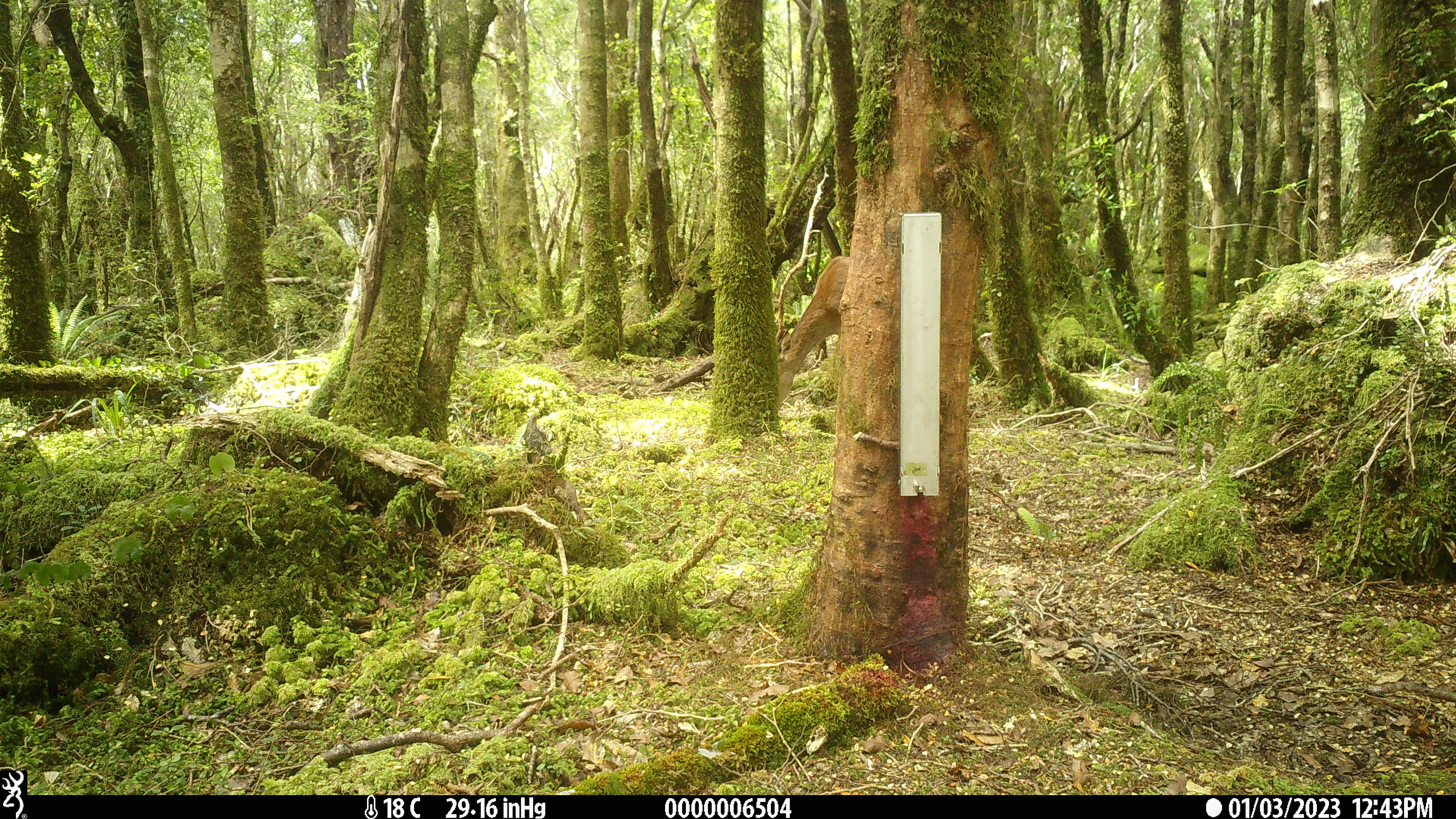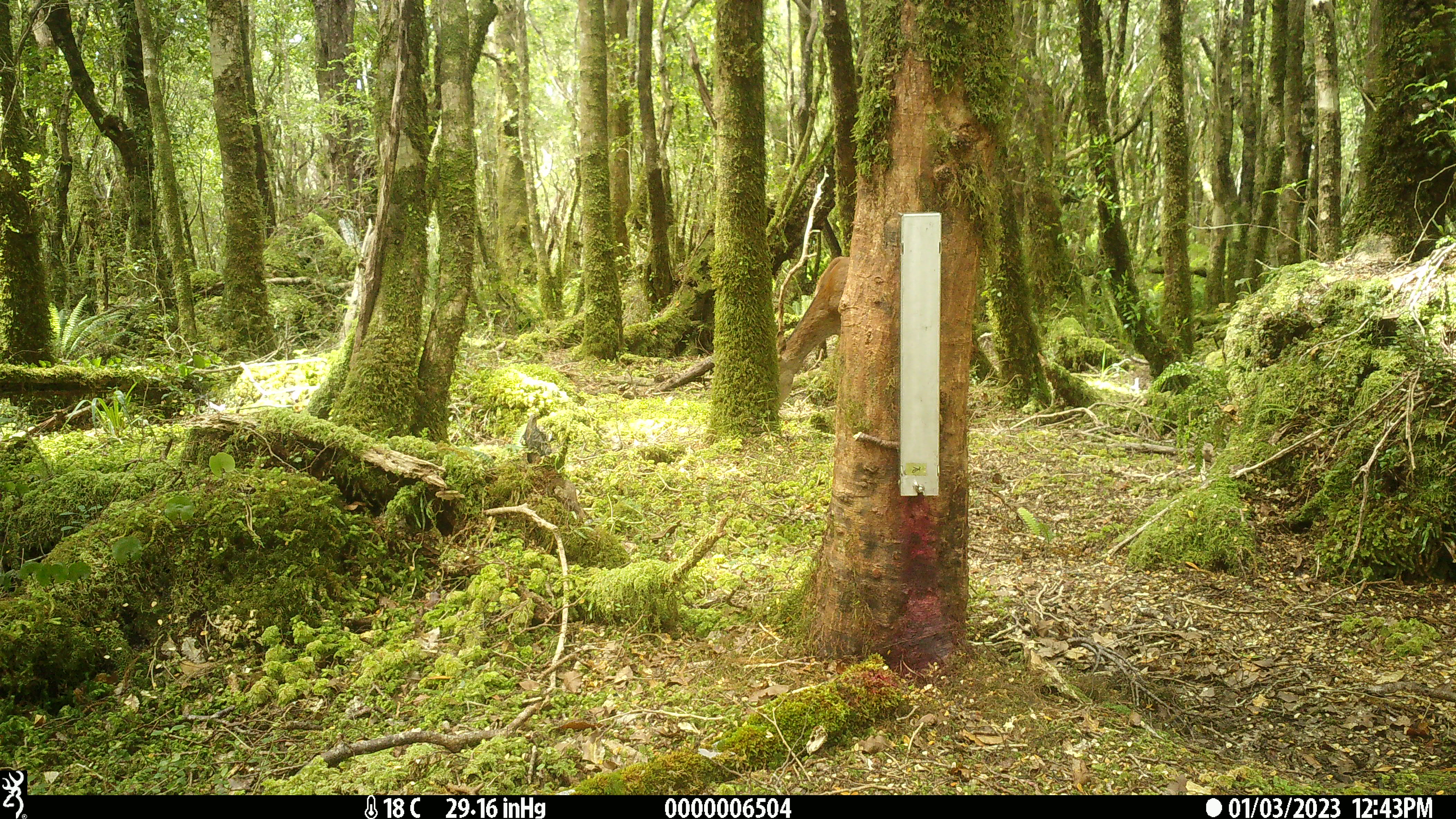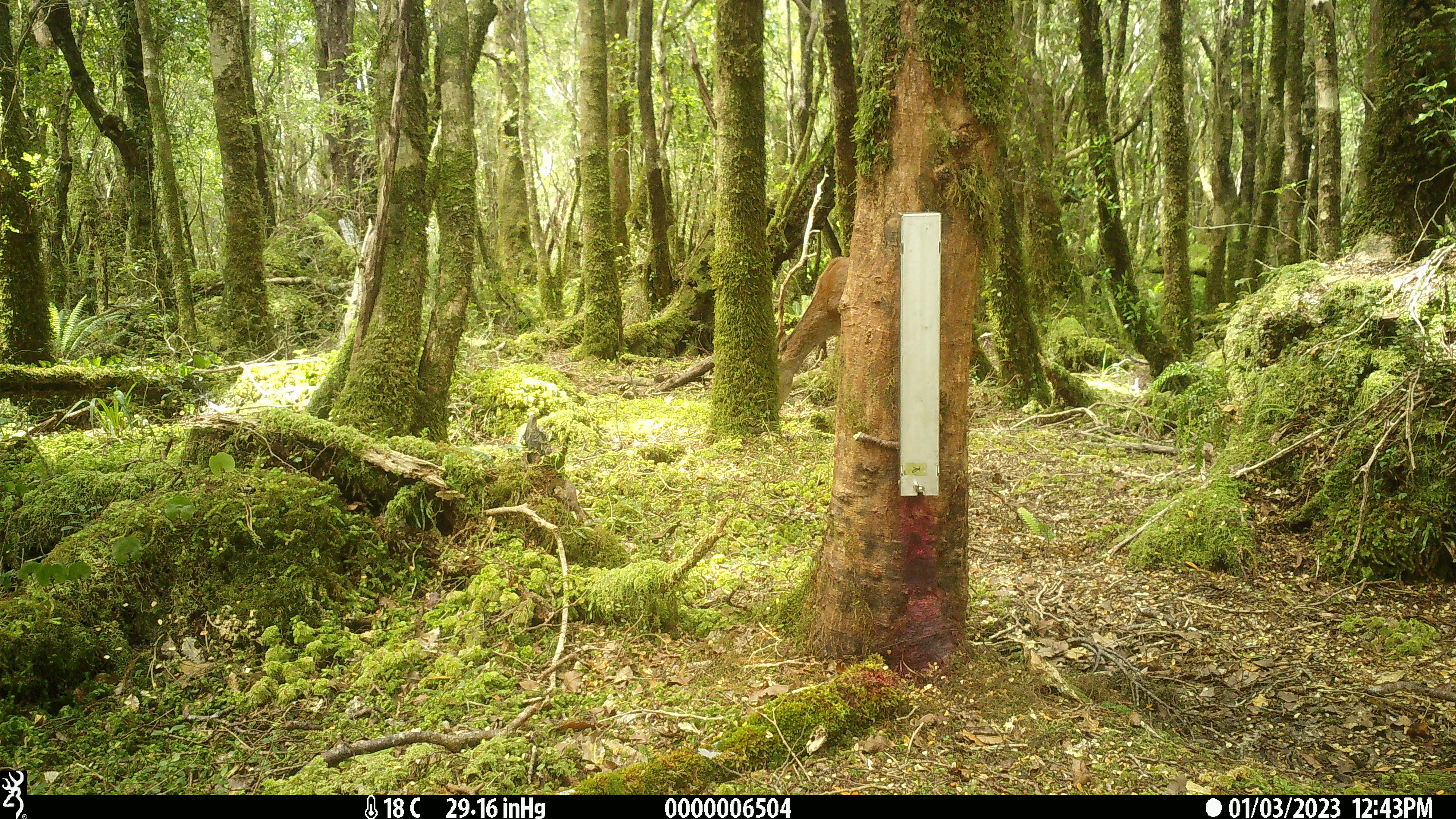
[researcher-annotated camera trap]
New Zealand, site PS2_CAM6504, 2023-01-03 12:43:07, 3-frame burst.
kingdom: Animalia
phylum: Chordata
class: Mammalia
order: Artiodactyla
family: Cervidae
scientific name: Cervidae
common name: deer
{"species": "deer (Cervidae)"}